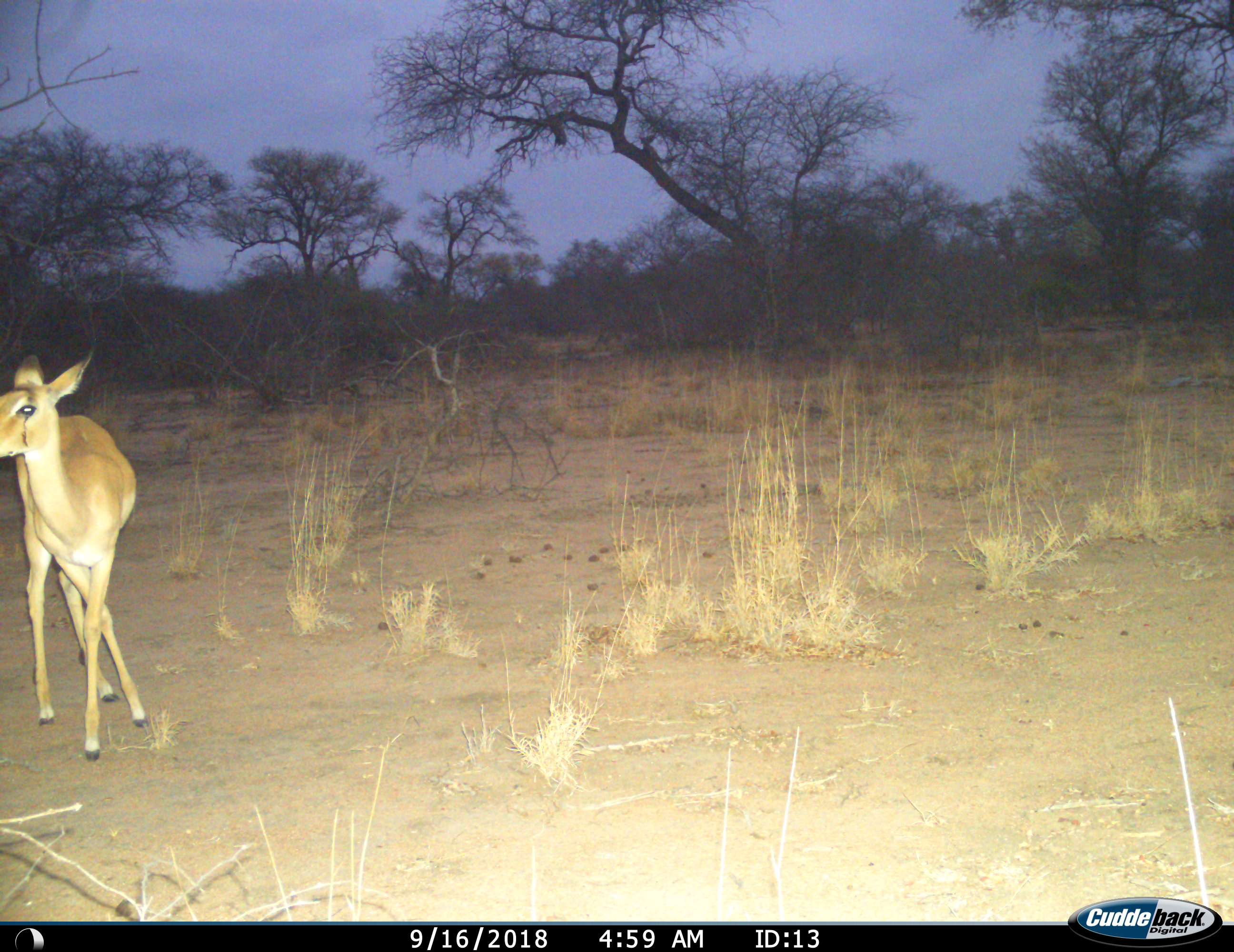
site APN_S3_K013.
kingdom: Animalia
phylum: Chordata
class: Mammalia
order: Artiodactyla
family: Bovidae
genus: Aepyceros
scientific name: Aepyceros melampus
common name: impala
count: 1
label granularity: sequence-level